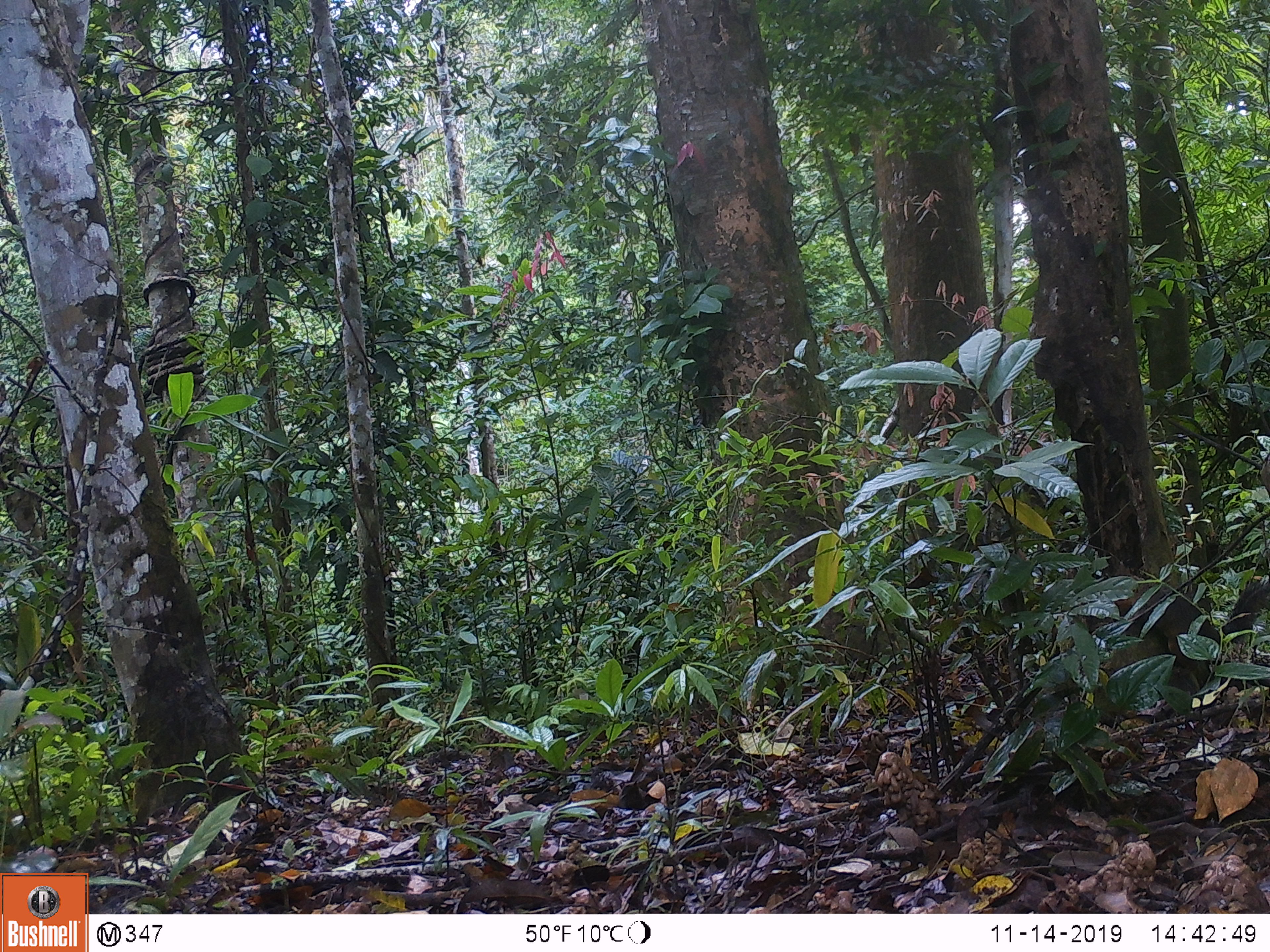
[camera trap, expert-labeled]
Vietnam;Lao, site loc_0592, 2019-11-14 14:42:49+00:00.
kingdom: Animalia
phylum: Chordata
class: Mammalia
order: Artiodactyla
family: Suidae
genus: Sus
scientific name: Sus scrofa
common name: eurasian wild pig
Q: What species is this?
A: Eurasian wild pig (Sus scrofa).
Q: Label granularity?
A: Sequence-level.